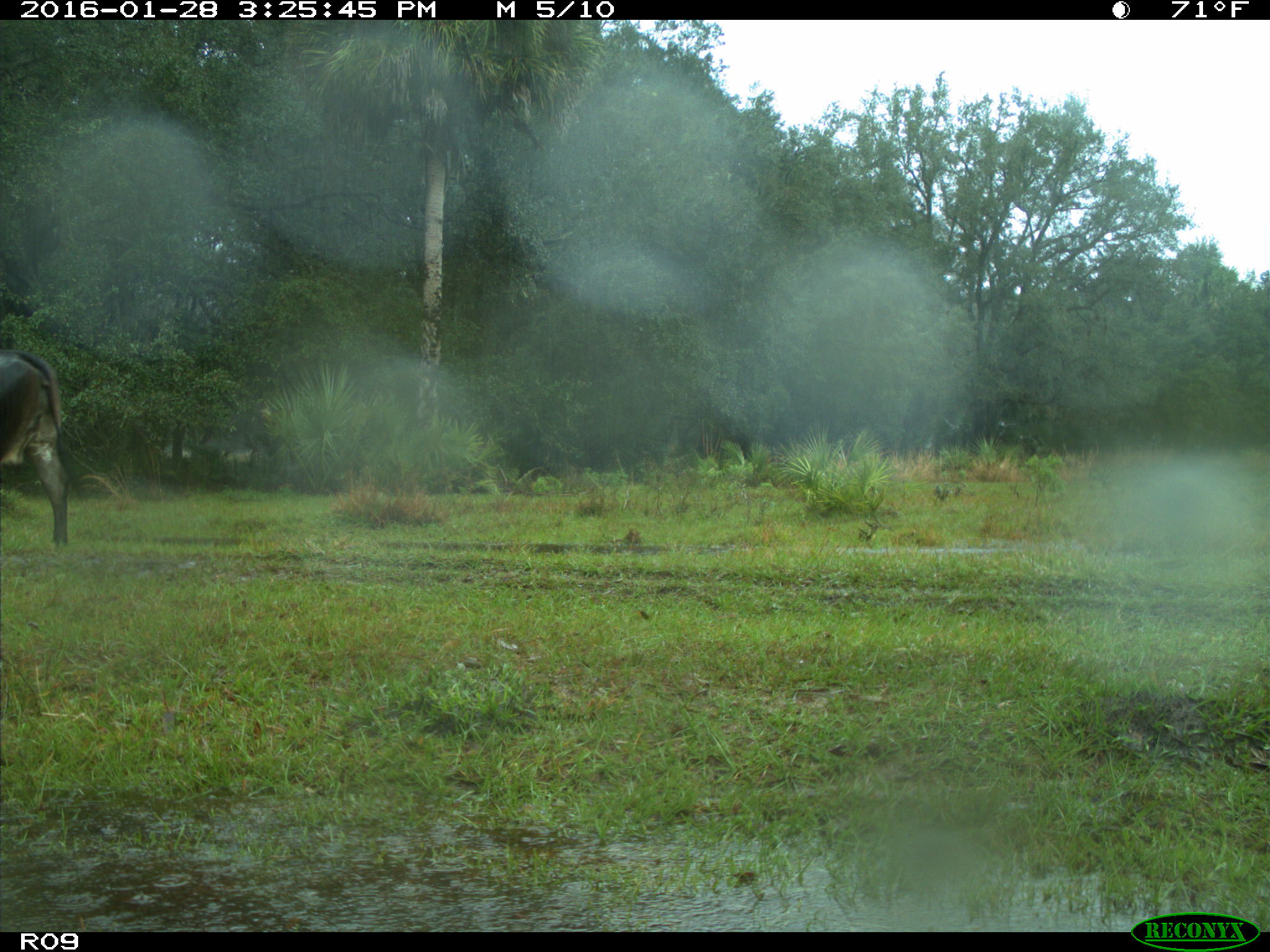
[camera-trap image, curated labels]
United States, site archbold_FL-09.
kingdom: Animalia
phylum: Chordata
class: Mammalia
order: Artiodactyla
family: Bovidae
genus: Bos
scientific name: Bos taurus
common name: domestic cow